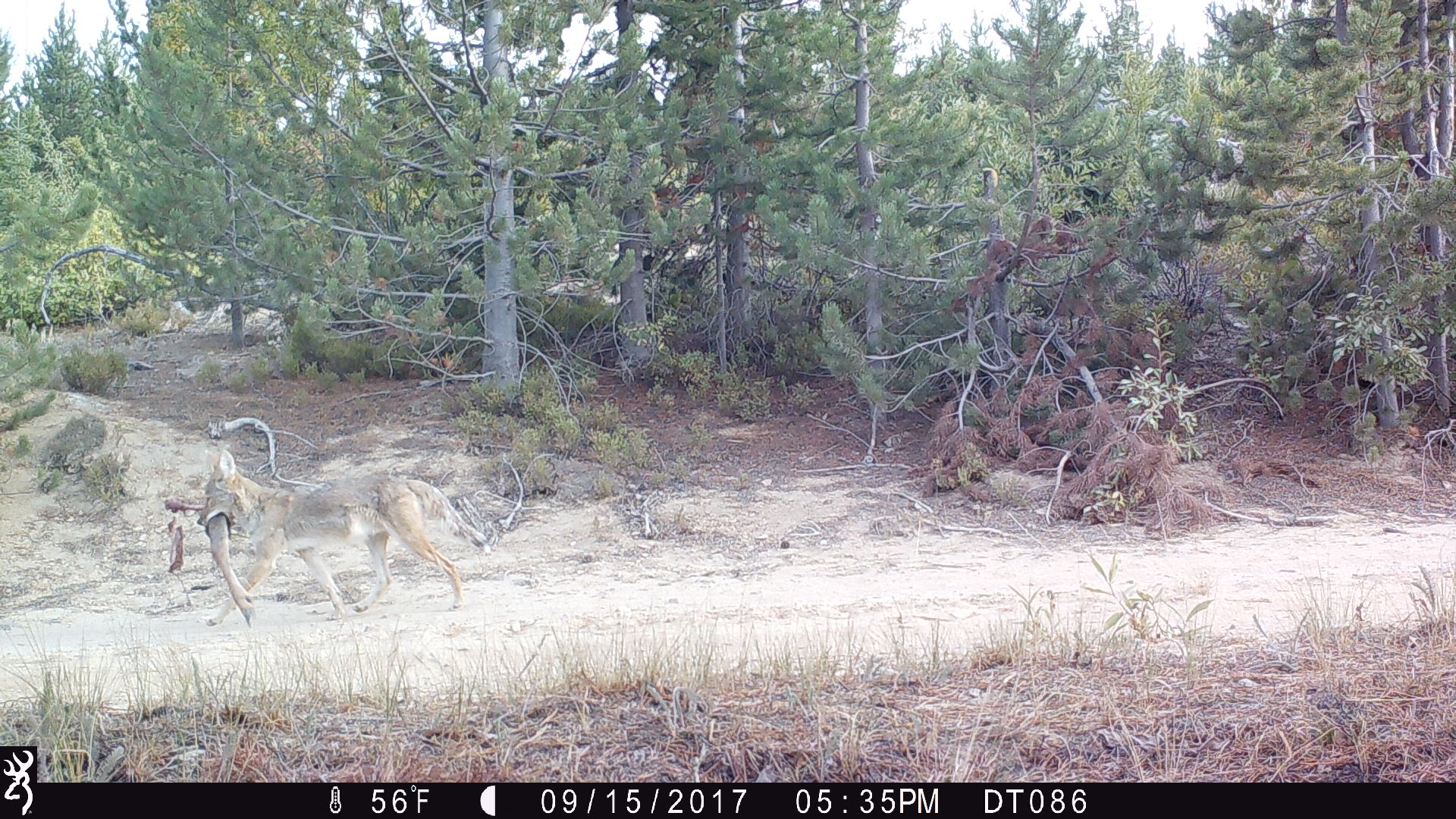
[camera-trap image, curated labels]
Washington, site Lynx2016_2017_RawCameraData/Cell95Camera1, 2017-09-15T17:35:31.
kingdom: Animalia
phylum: Chordata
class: Mammalia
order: Carnivora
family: Canidae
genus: Canis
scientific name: Canis latrans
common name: coyote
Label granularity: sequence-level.